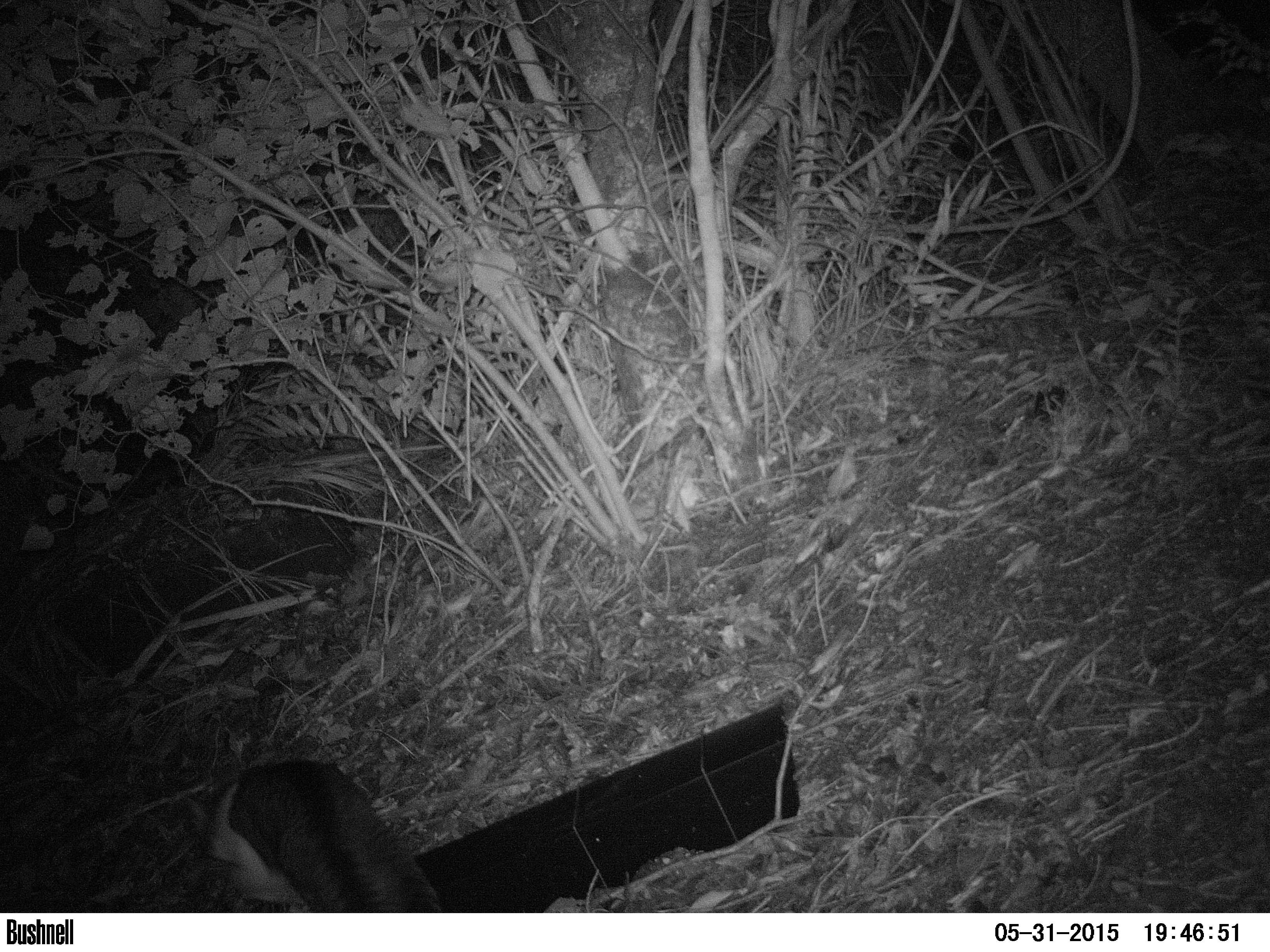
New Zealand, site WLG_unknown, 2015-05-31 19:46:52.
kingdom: Animalia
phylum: Chordata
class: Mammalia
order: Carnivora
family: Felidae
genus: Felis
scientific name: Felis catus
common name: domestic cat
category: cat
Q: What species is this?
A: Cat (domestic cat) (Felis catus).